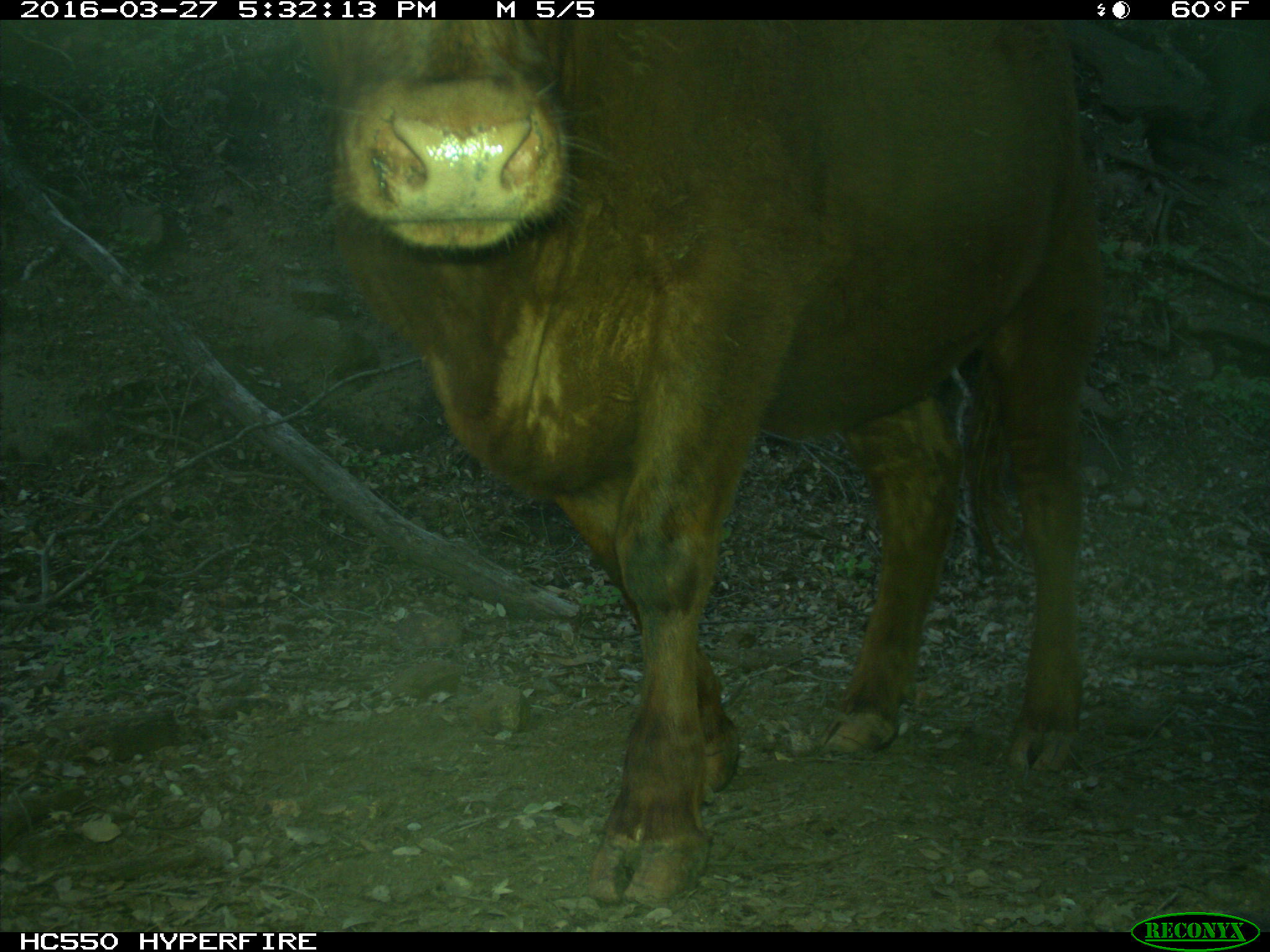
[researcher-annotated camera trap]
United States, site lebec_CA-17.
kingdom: Animalia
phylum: Chordata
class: Mammalia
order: Artiodactyla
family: Bovidae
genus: Bos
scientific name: Bos taurus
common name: domestic cow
Bos taurus (domestic cow).